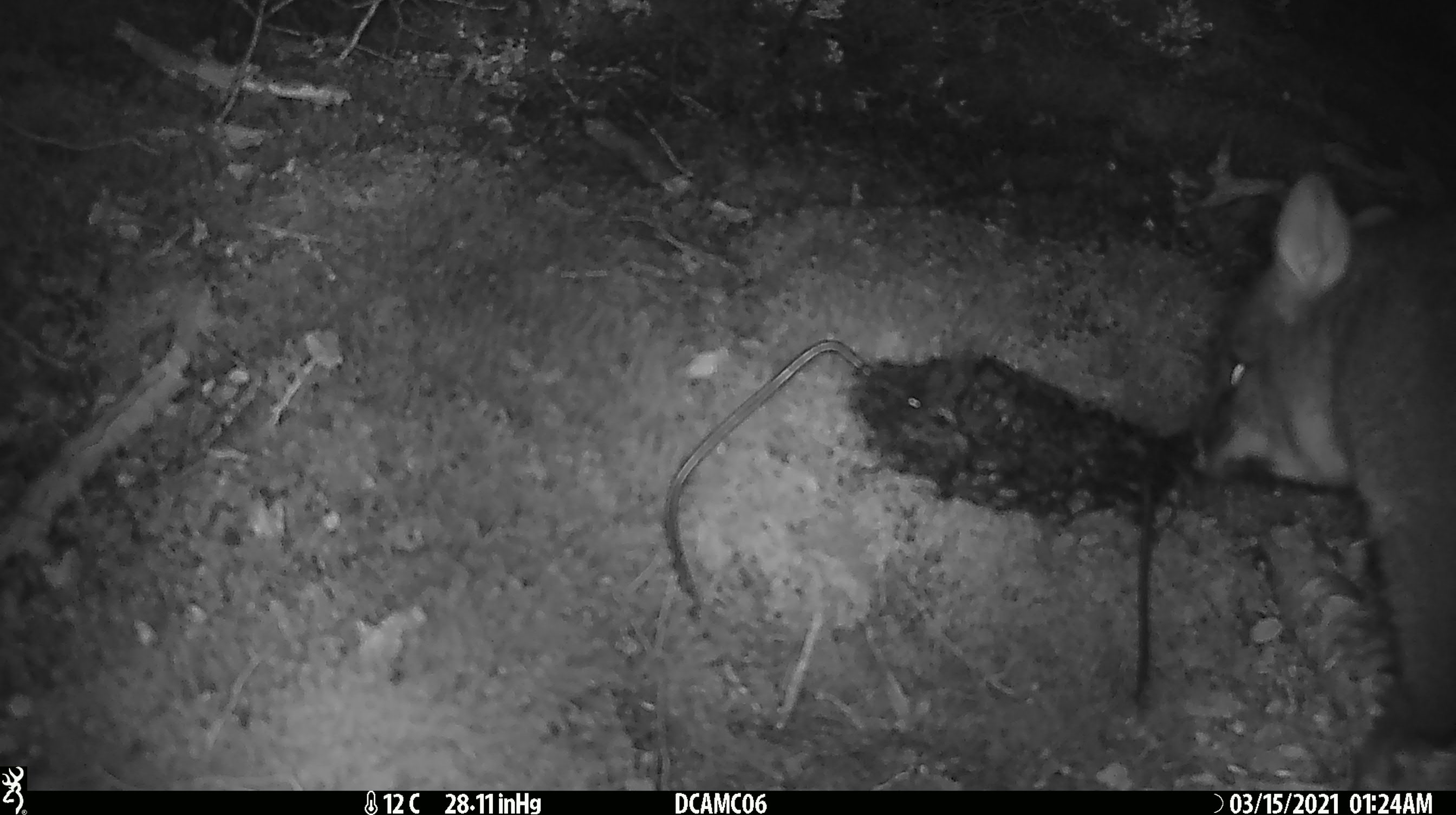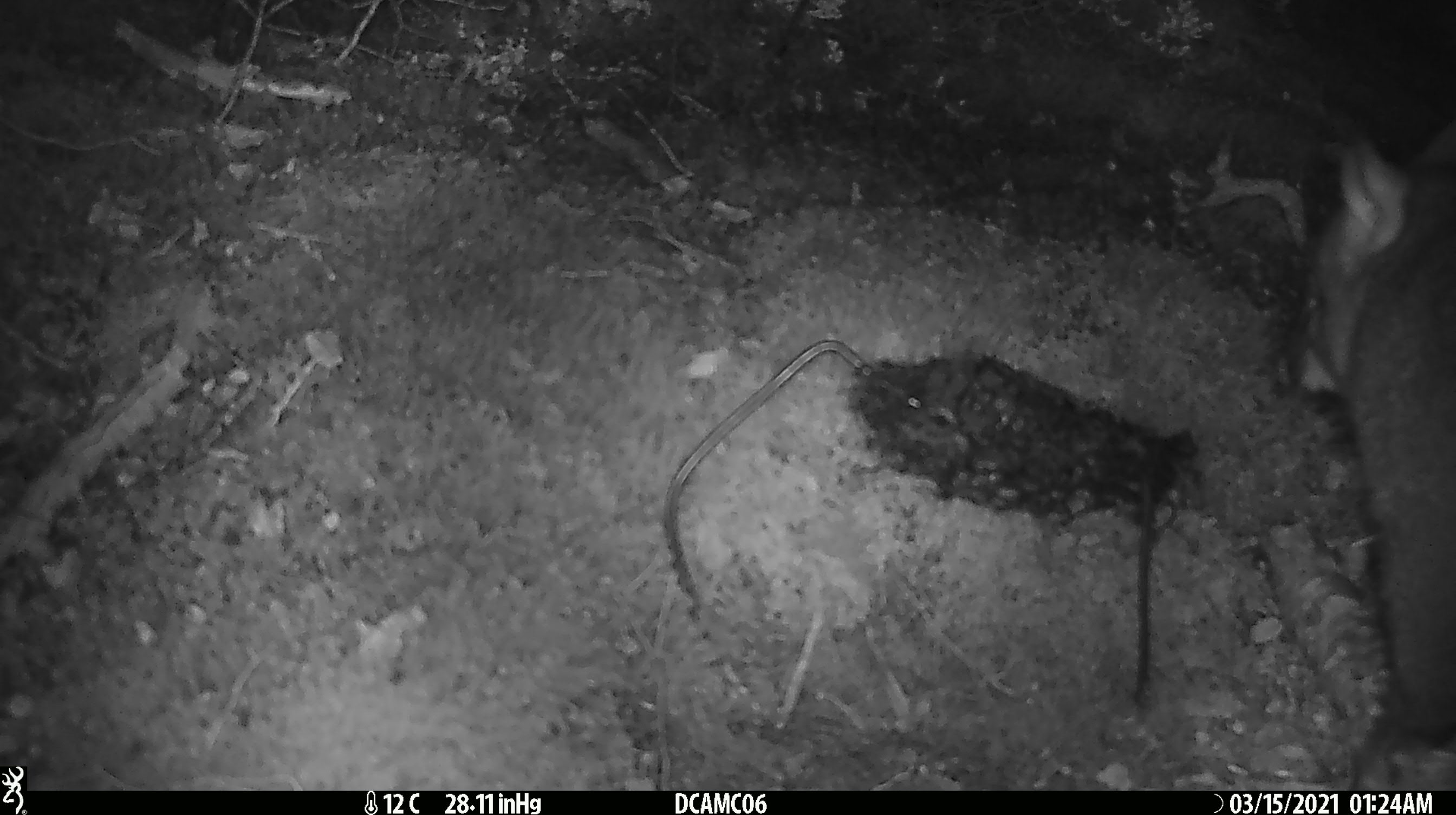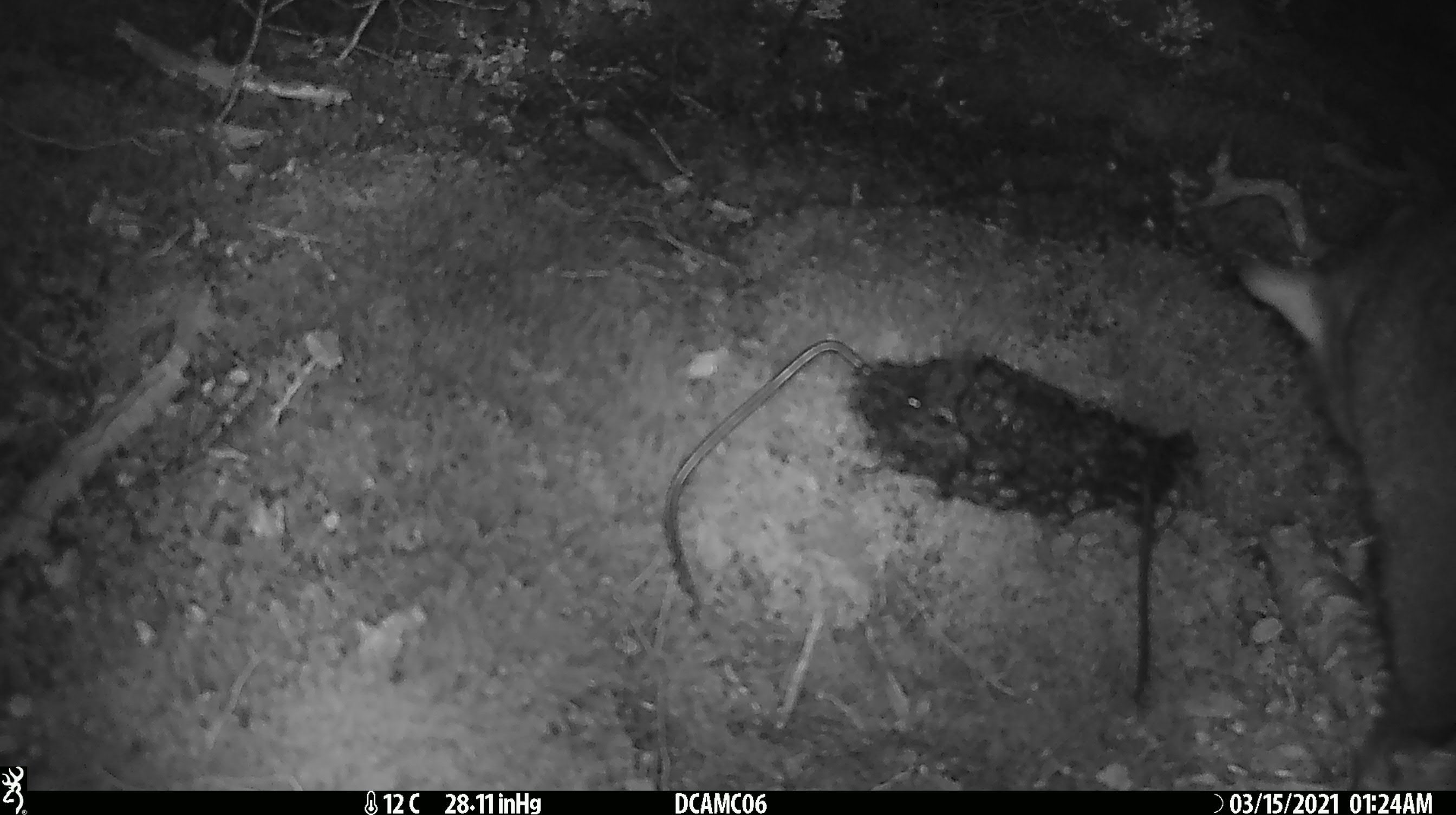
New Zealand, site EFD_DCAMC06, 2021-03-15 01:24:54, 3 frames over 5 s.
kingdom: Animalia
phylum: Chordata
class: Mammalia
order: Diprotodontia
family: Phalangeridae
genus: Trichosurus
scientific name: Trichosurus vulpecula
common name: common brushtail possum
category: possum